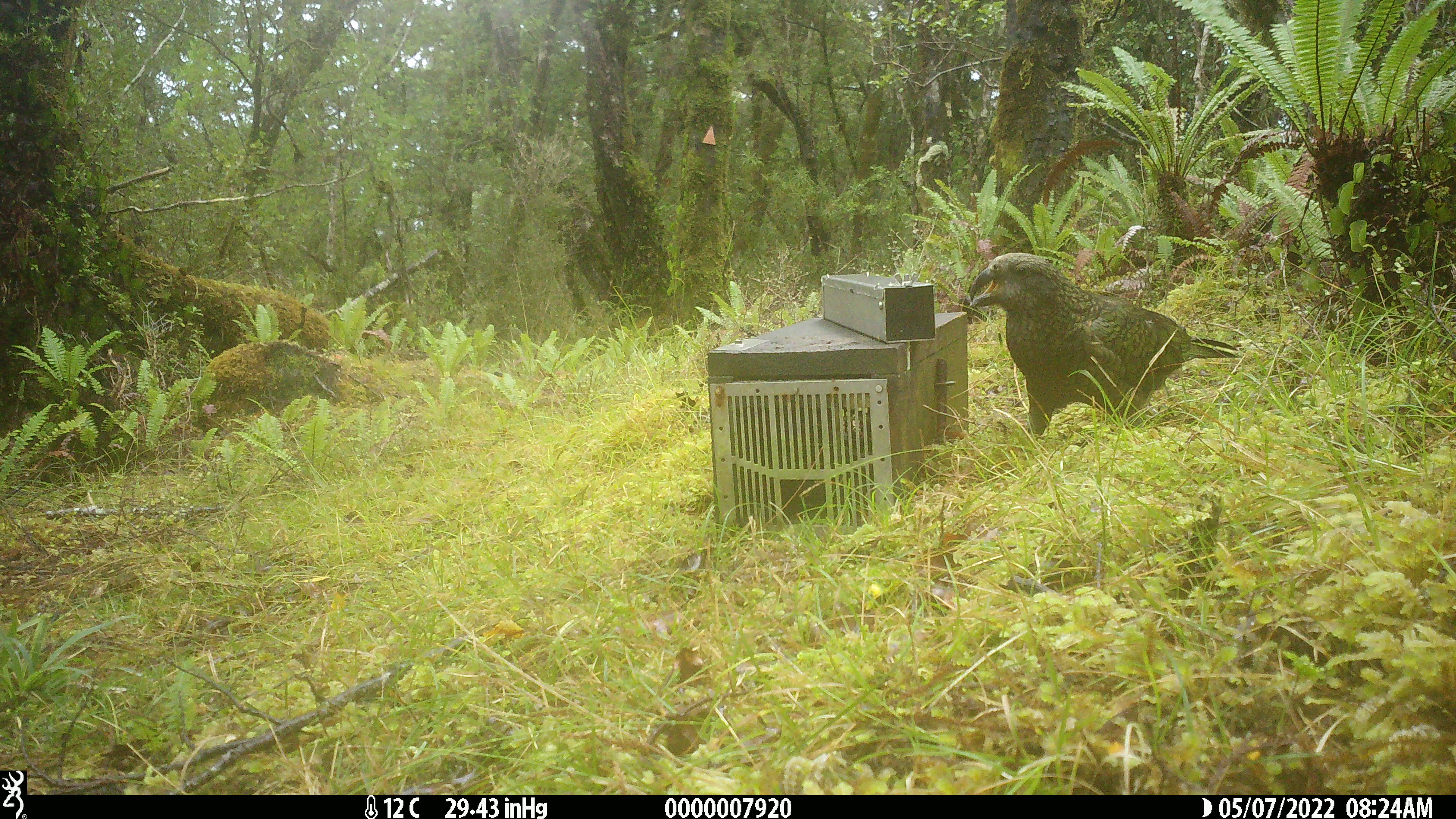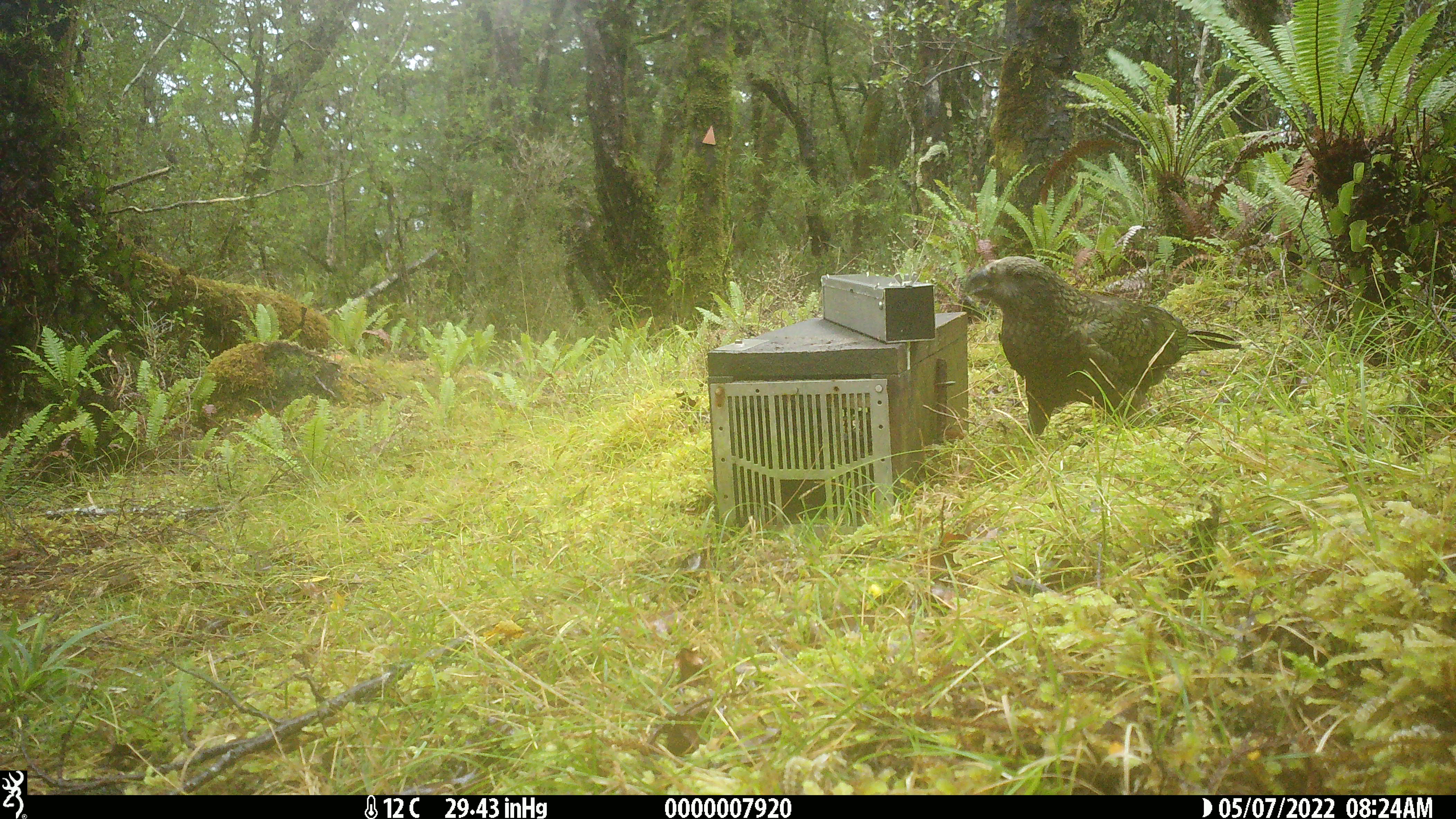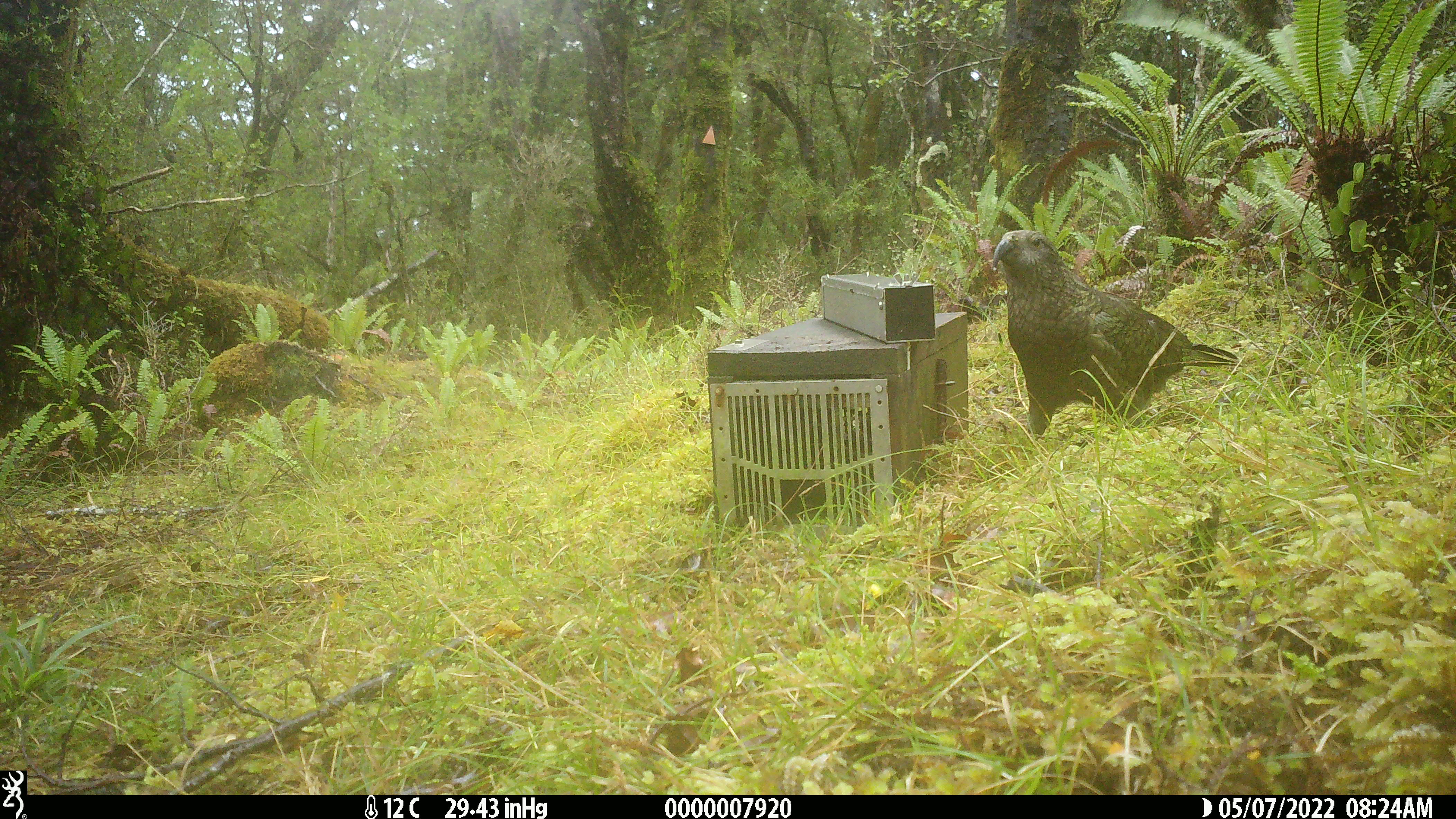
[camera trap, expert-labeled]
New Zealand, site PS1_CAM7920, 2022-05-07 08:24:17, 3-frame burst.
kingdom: Animalia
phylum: Chordata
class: Aves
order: Psittaciformes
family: Strigopidae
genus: Nestor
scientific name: Nestor notabilis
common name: kea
Kea (Nestor notabilis).